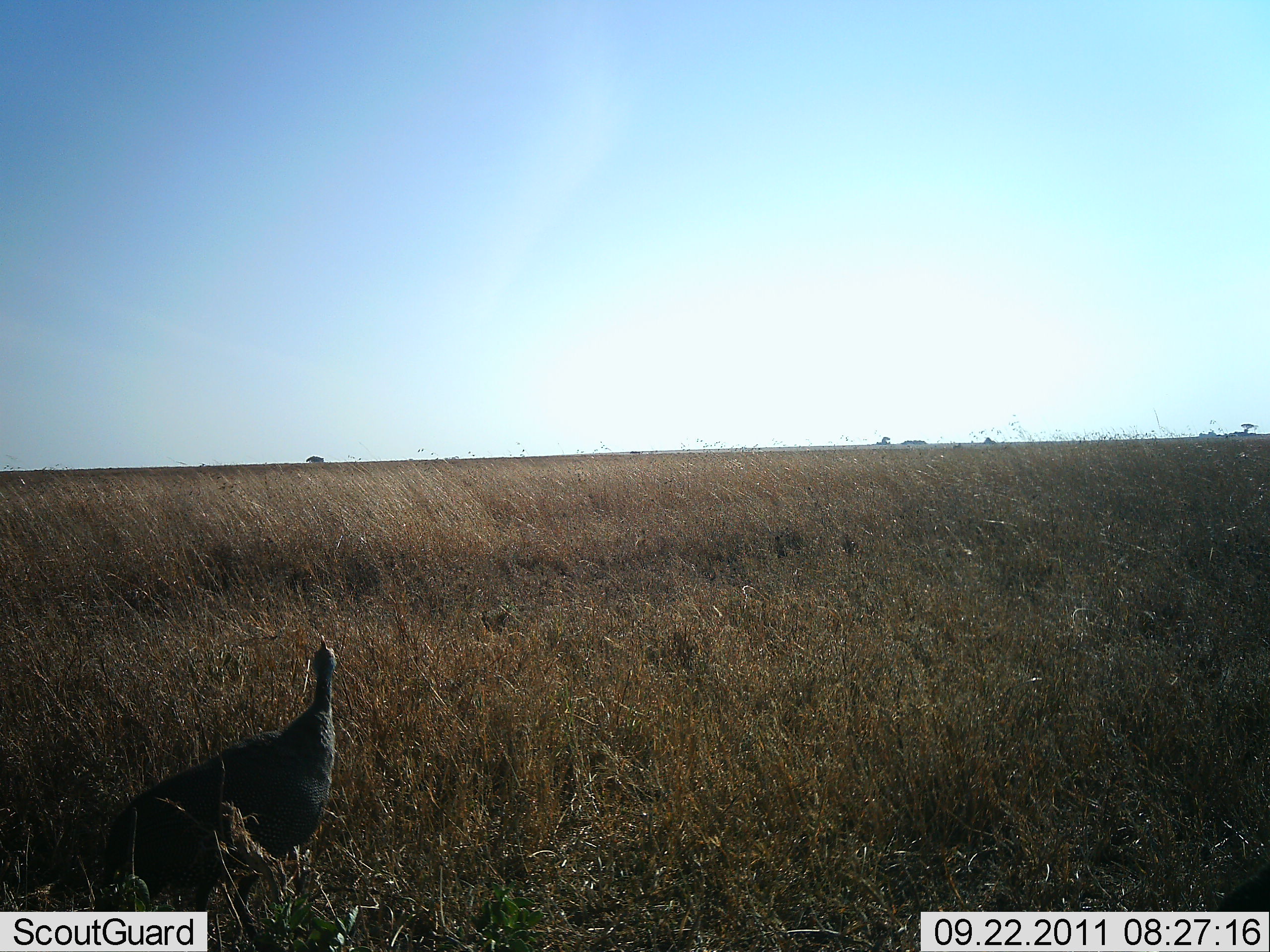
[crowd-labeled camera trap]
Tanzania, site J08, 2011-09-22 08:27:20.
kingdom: Animalia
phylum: Chordata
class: Aves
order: Galliformes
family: Numididae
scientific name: Numididae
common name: guinea fowl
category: guineafowl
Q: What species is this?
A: Guineafowl (guinea fowl) (Numididae).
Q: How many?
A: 1.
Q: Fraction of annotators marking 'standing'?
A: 92%.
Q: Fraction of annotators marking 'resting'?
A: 0%.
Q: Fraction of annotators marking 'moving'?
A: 0%.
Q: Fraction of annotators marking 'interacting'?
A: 0%.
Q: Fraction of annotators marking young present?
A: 0%.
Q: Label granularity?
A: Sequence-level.